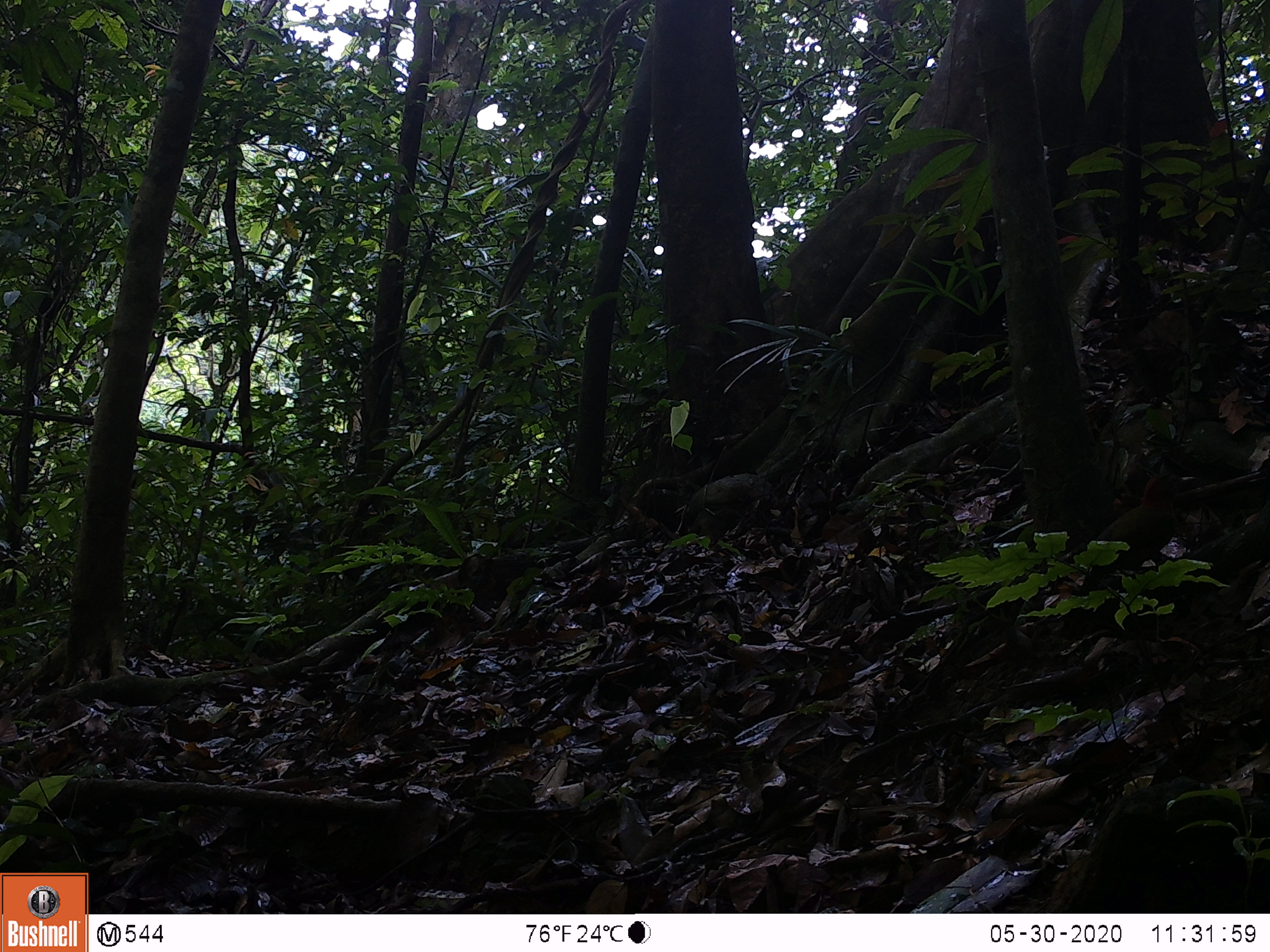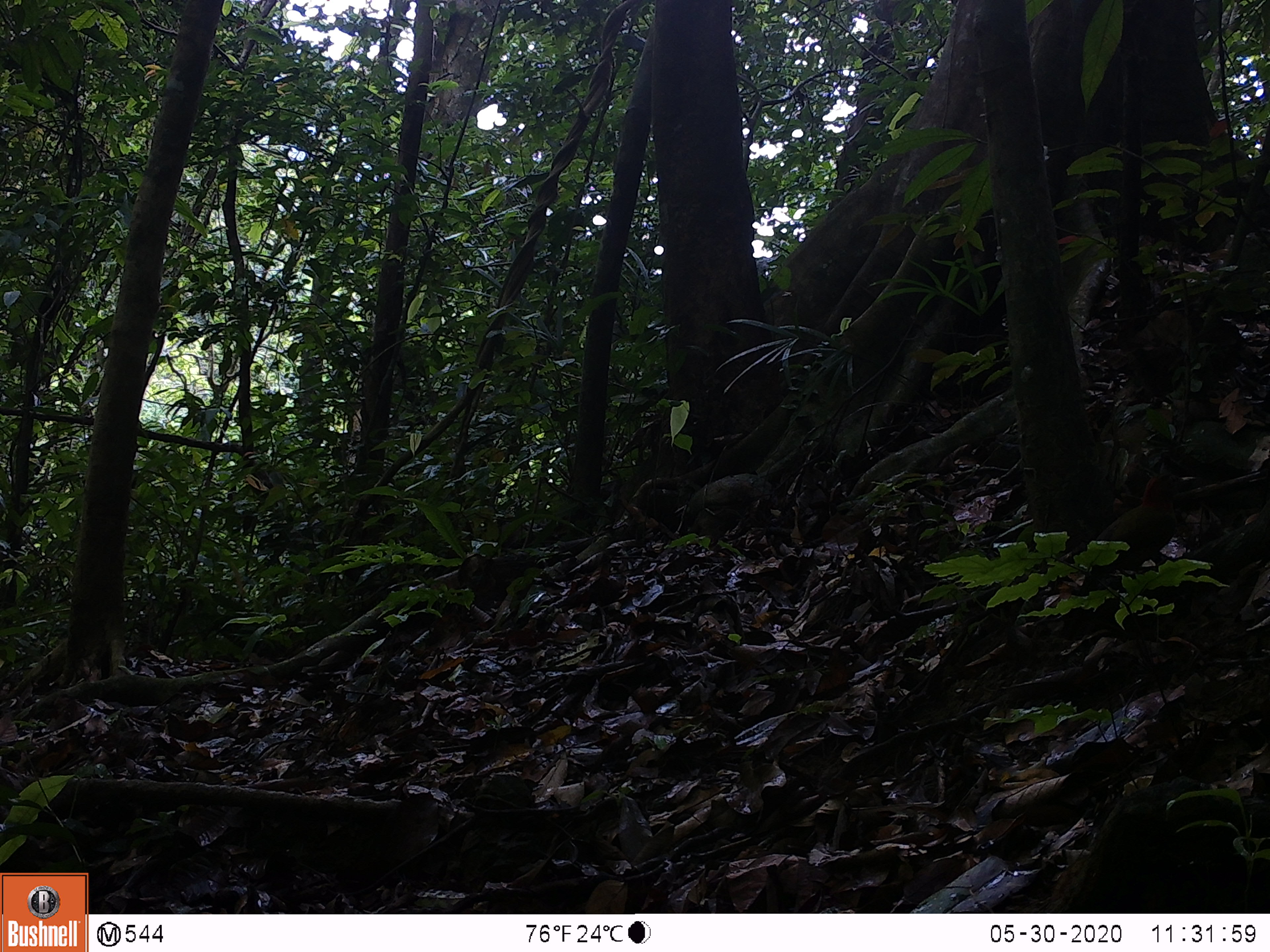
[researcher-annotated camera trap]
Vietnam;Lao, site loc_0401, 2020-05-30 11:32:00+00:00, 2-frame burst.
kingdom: Animalia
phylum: Chordata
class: Mammalia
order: Scandentia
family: Tupaiidae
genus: Tupaia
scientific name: Tupaia belangeri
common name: northern treeshrew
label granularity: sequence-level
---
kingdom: Animalia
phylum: Chordata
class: Aves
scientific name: Aves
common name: bird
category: unidentified bird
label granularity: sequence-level